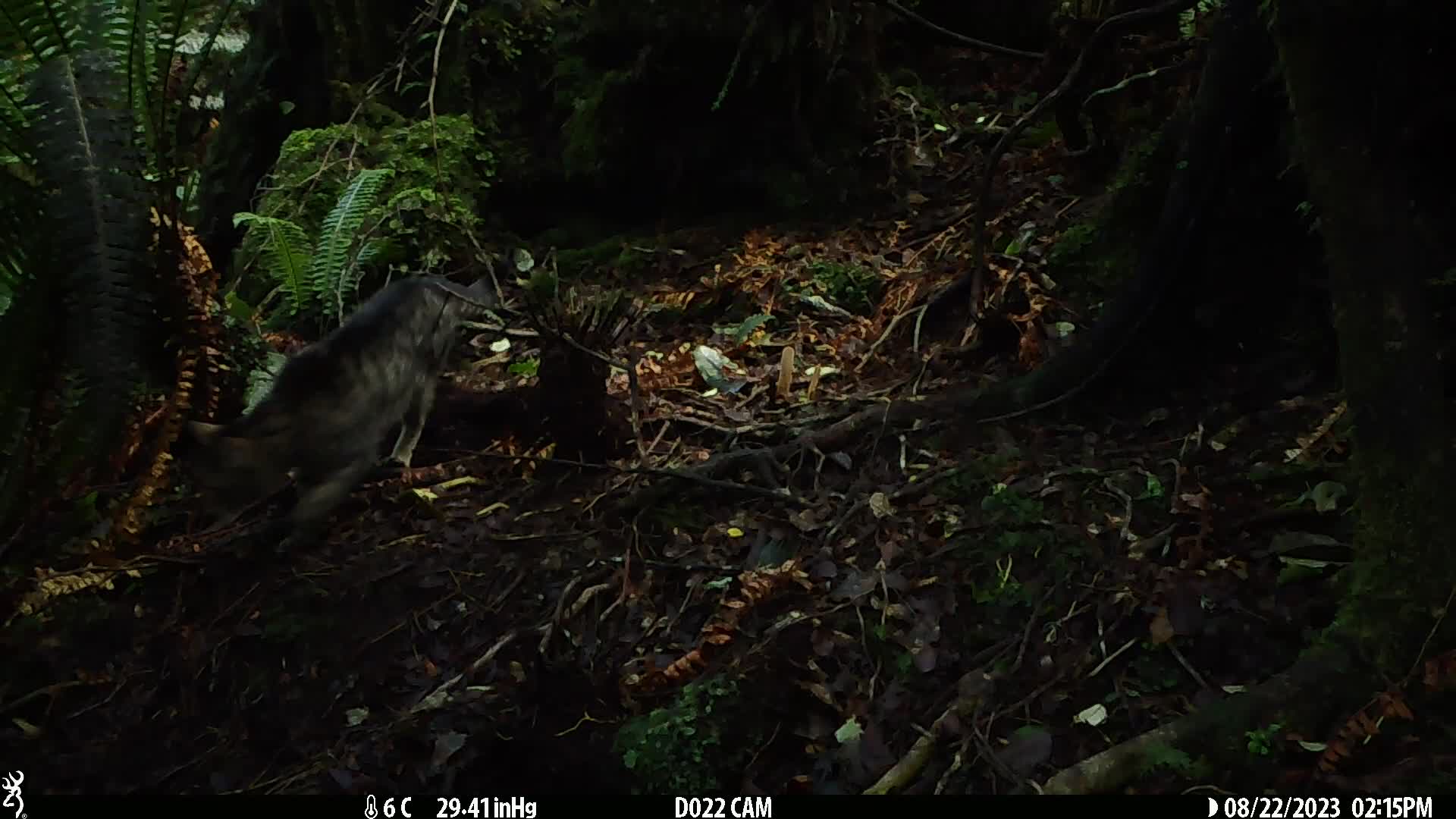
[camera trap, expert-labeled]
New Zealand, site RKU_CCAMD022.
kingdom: Animalia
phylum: Chordata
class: Mammalia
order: Carnivora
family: Felidae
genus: Felis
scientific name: Felis catus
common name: domestic cat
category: cat